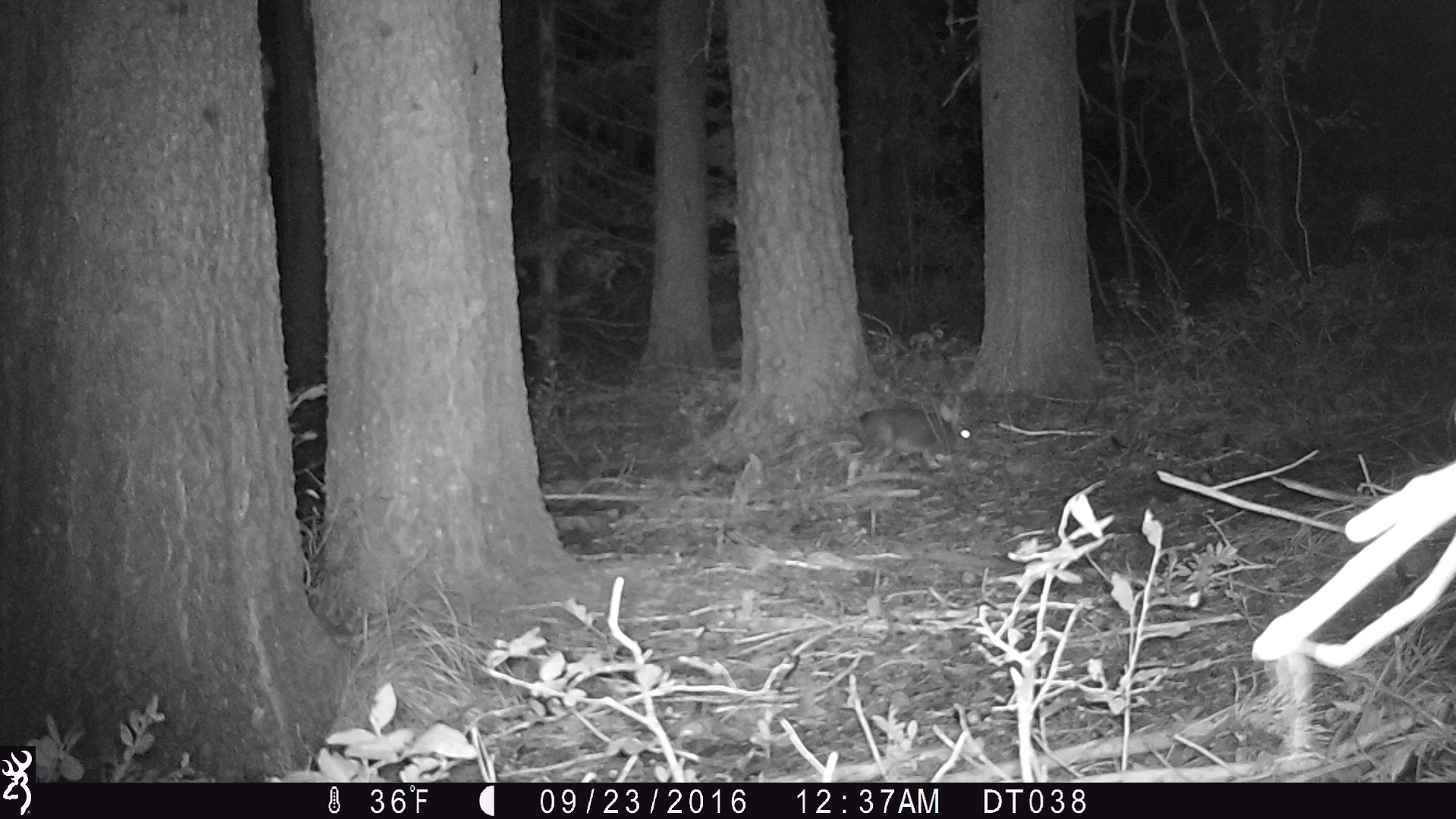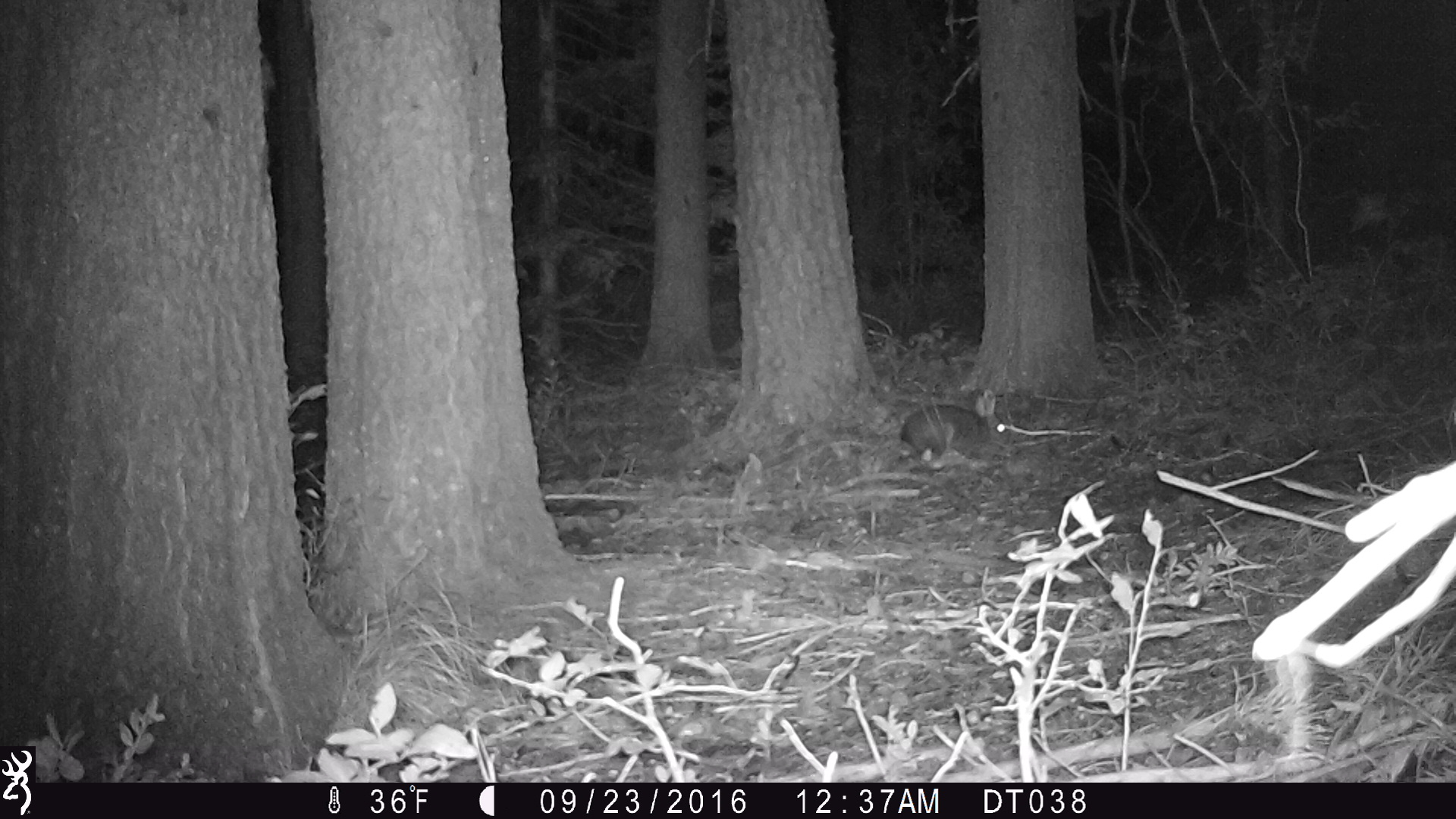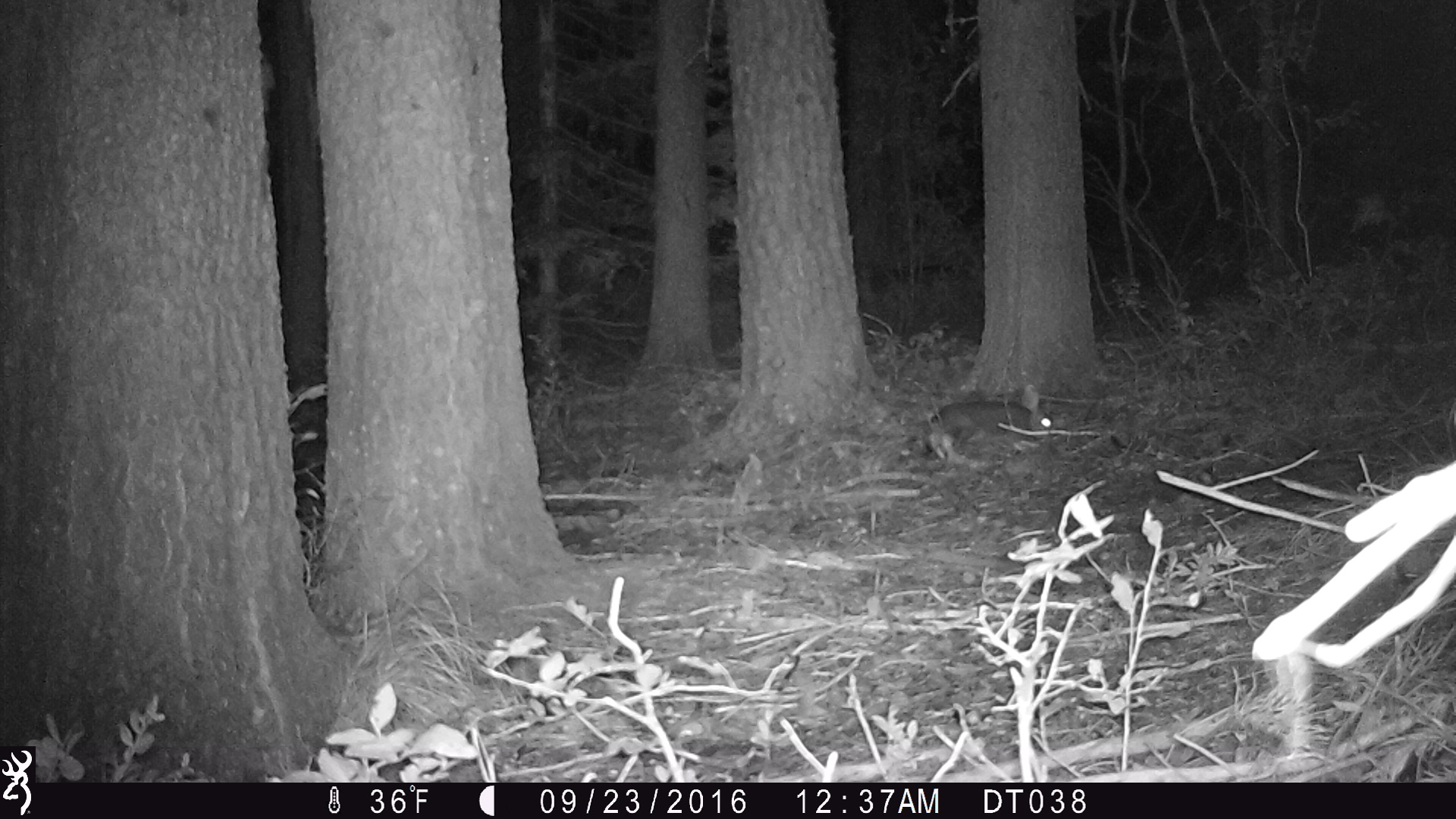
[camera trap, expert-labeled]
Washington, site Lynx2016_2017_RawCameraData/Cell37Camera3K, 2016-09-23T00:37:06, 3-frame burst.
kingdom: Animalia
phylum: Chordata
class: Mammalia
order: Lagomorpha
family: Leporidae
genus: Lepus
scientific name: Lepus americanus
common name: snowshoe hare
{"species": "Lepus americanus (snowshoe hare)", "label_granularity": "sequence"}